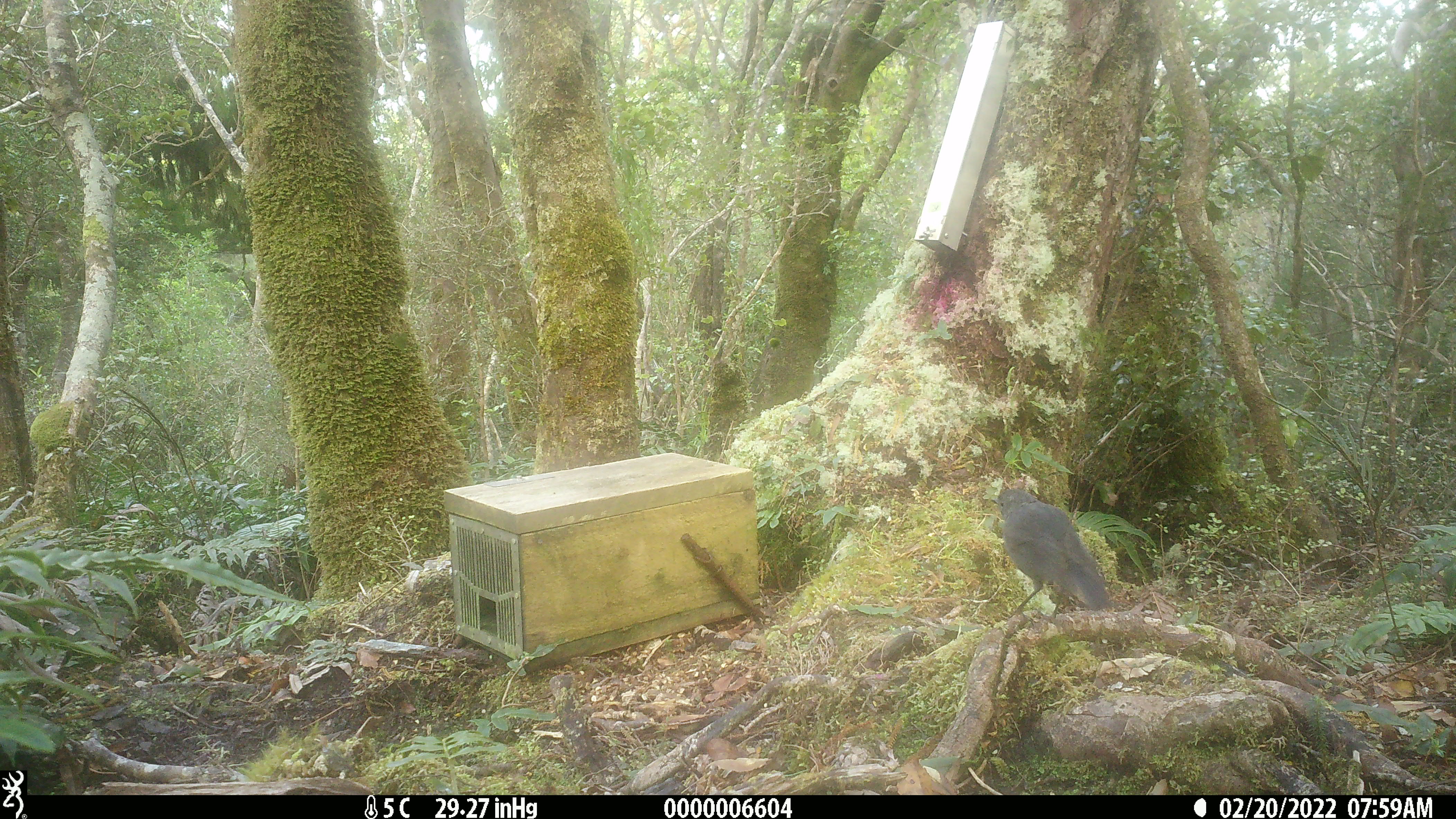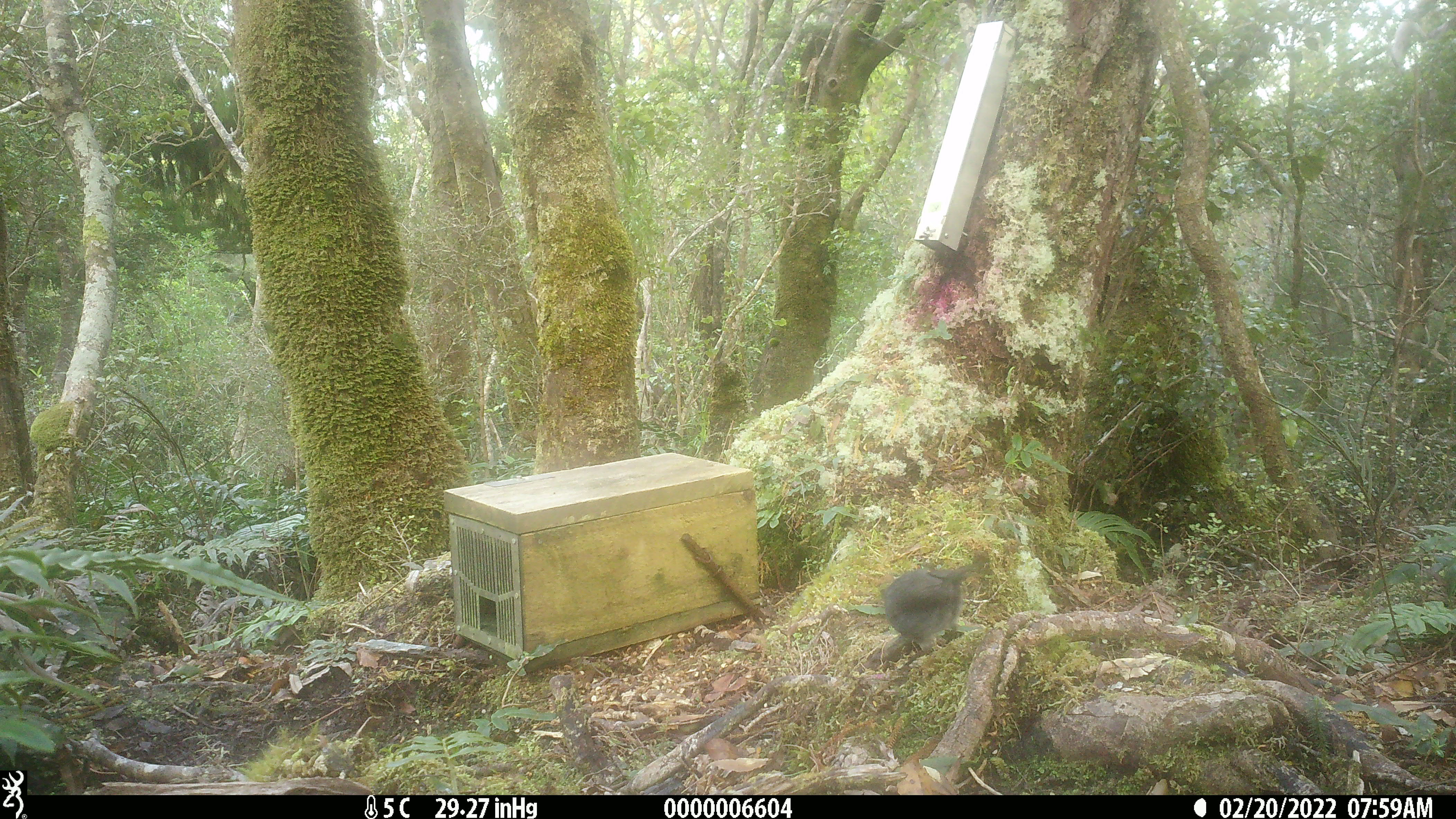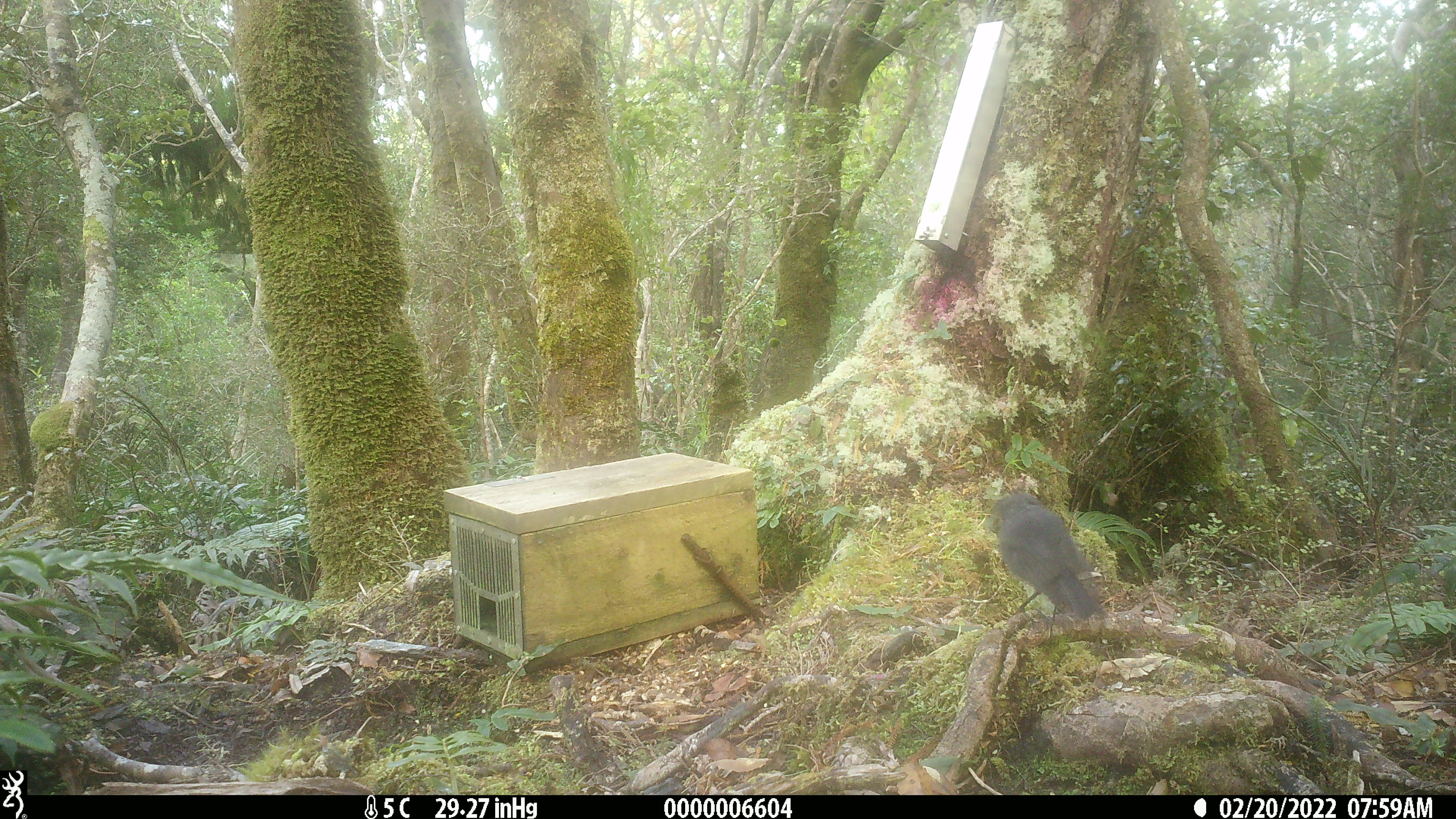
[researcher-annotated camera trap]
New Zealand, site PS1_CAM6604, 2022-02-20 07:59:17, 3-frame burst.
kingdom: Animalia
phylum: Chordata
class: Aves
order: Passeriformes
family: Petroicidae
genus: Petroica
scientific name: Petroica australis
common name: new zealand robin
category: robin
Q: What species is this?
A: Robin (new zealand robin) (Petroica australis).